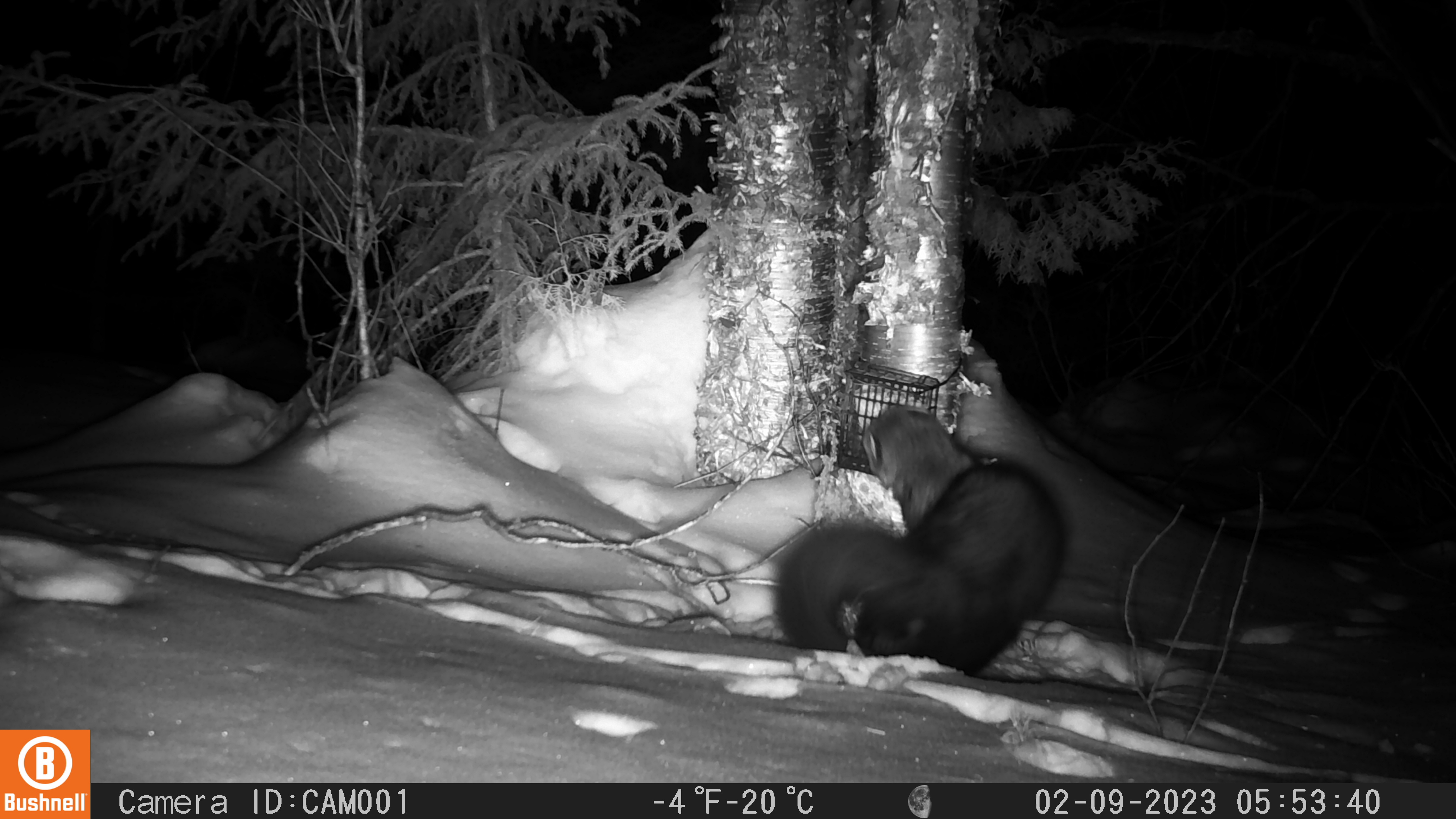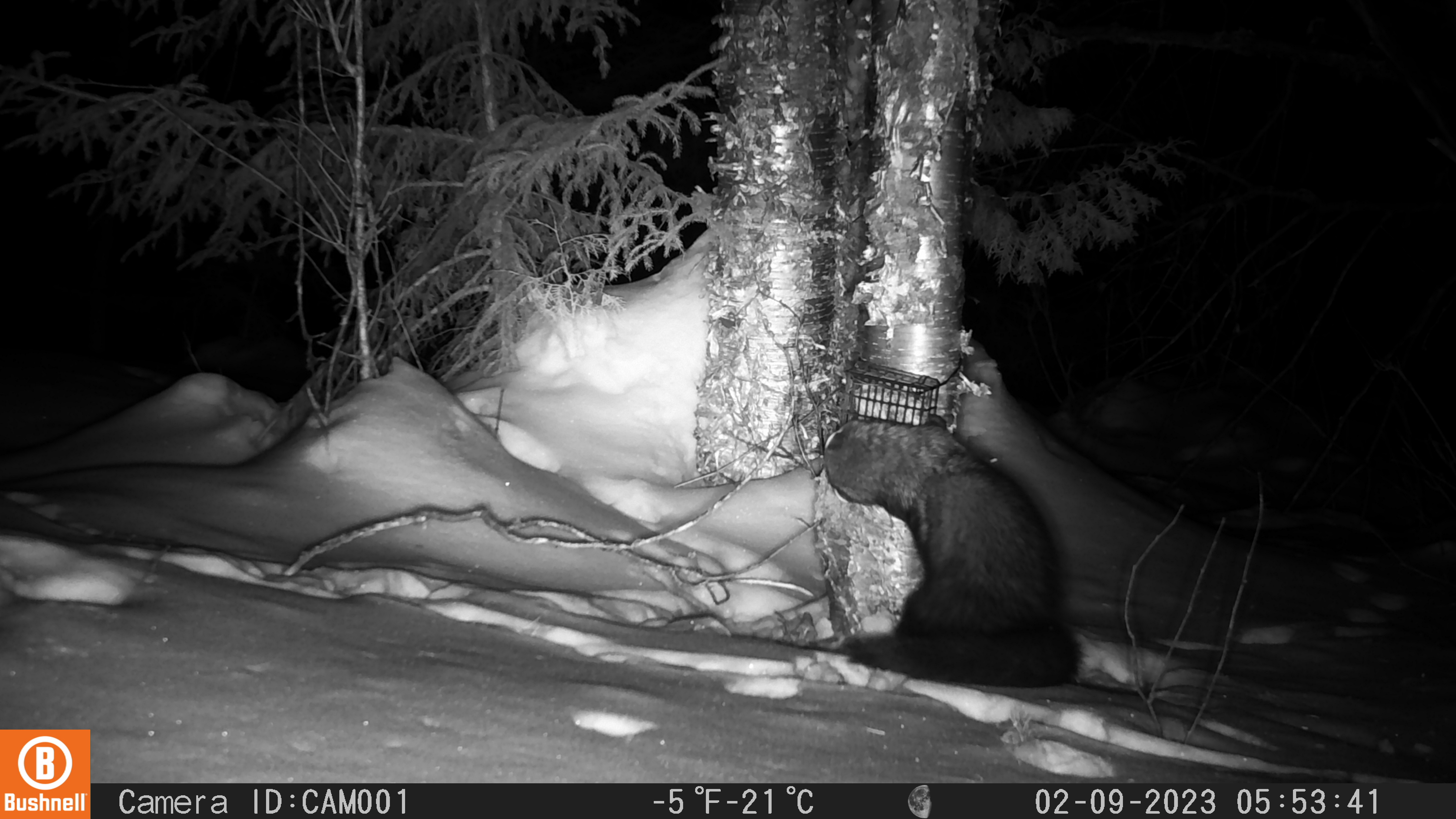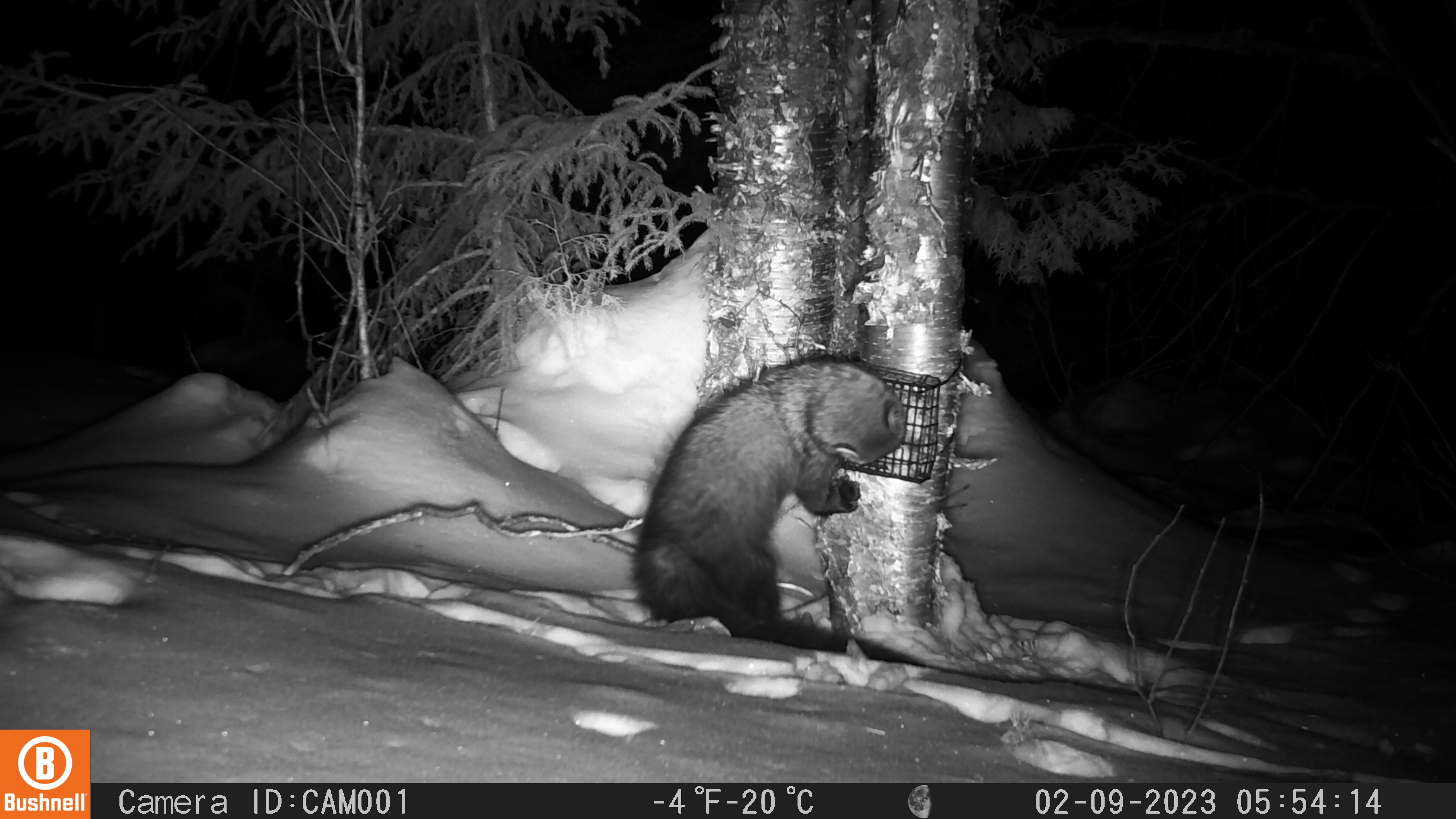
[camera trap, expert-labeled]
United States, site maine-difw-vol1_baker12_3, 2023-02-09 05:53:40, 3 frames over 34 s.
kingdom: Animalia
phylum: Chordata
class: Mammalia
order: Carnivora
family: Mustelidae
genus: Pekania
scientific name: Pekania pennanti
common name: fisher